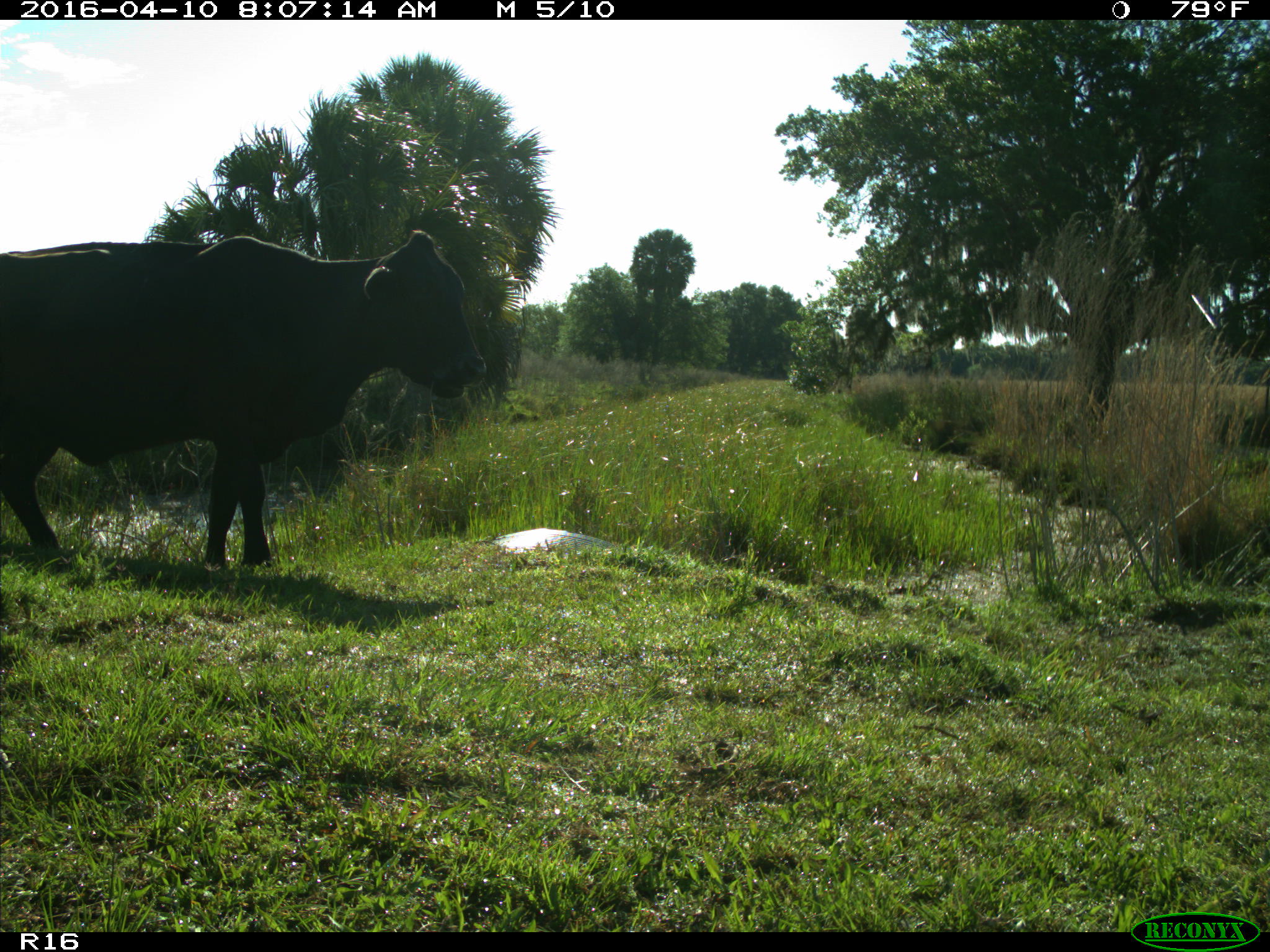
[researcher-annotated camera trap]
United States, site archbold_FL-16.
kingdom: Animalia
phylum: Chordata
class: Mammalia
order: Artiodactyla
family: Bovidae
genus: Bos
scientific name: Bos taurus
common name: domestic cow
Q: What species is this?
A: Bos taurus (domestic cow).